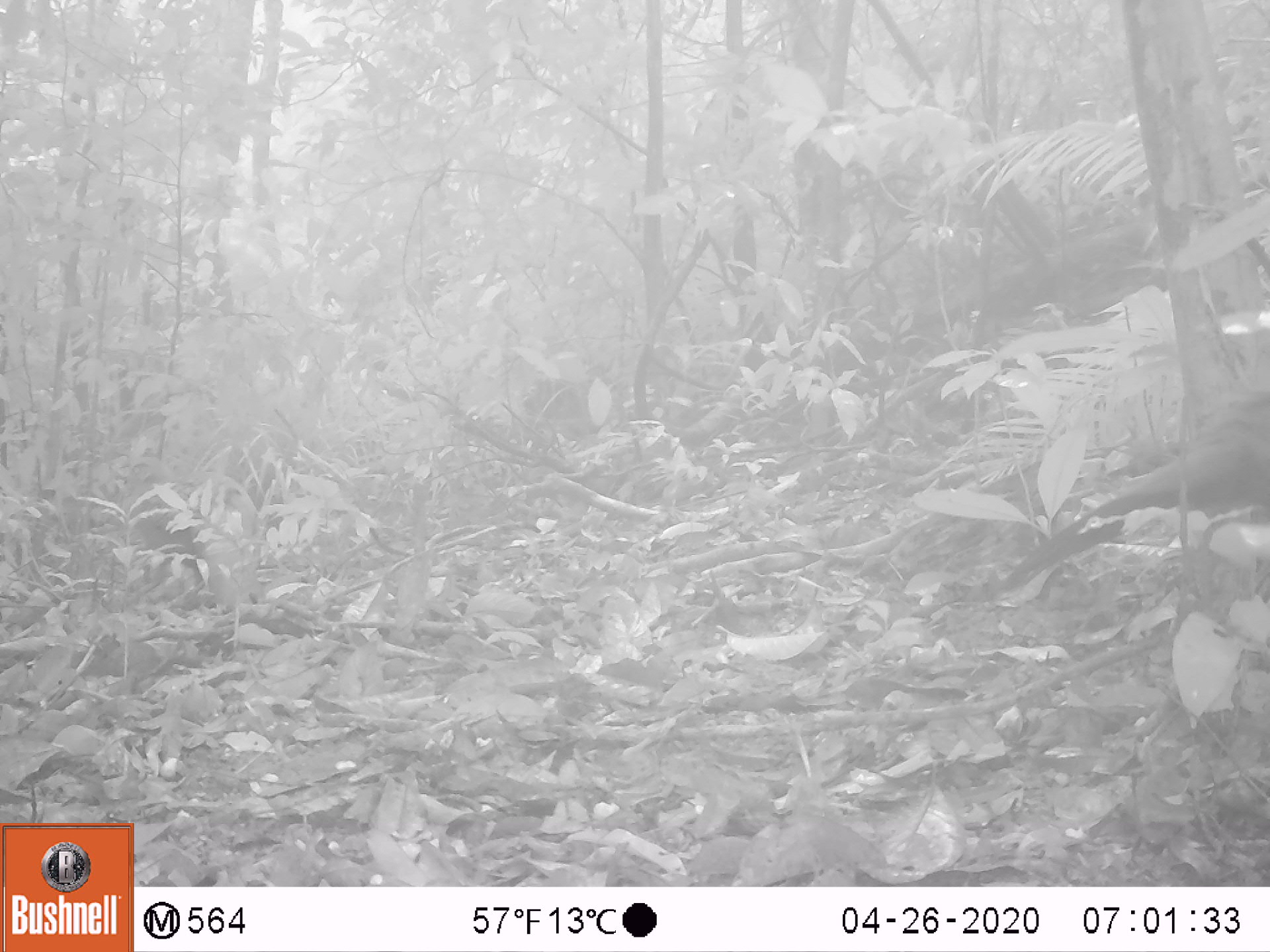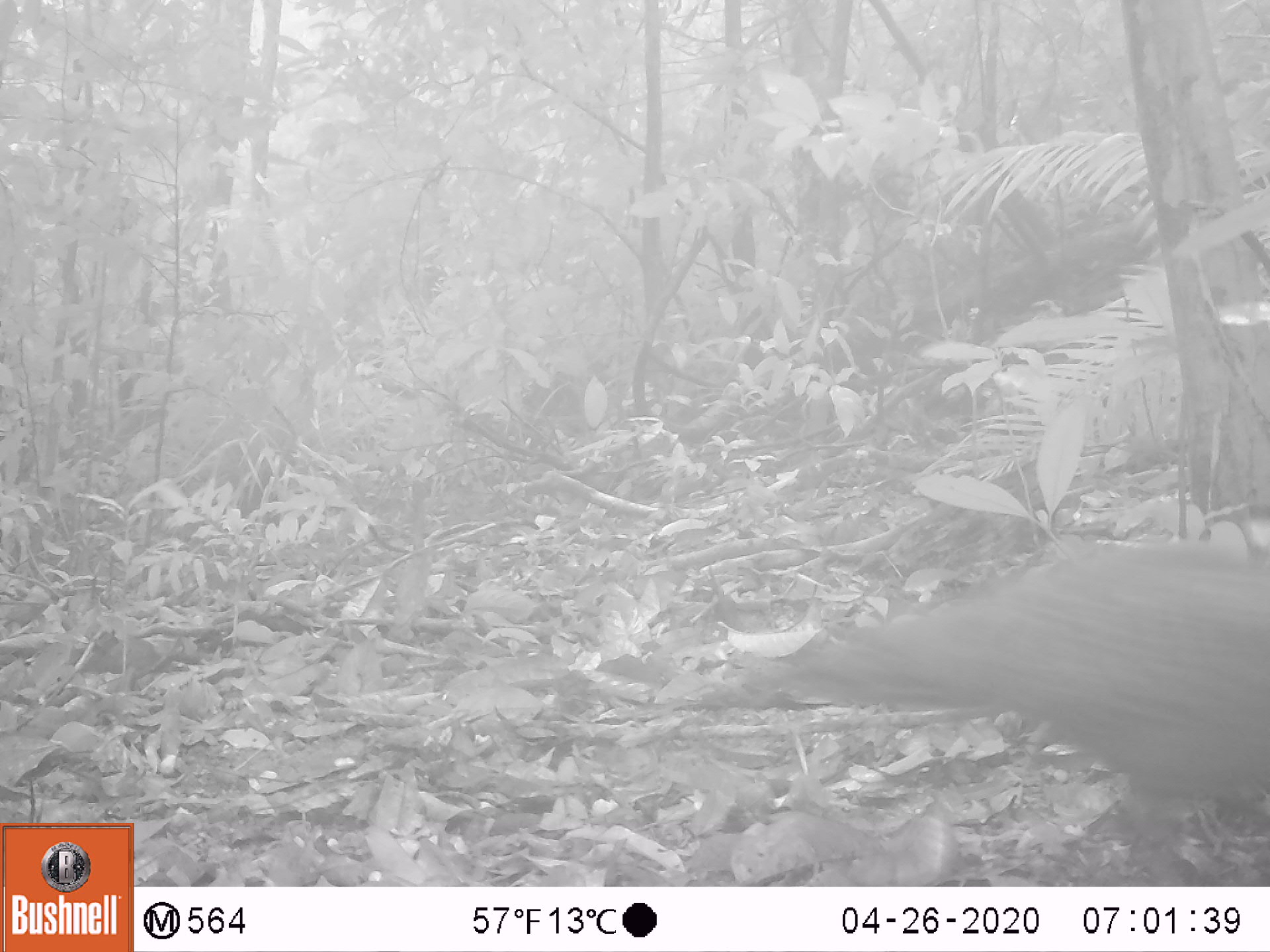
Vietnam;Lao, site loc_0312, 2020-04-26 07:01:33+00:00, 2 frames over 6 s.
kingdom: Animalia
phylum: Chordata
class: Aves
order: Galliformes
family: Phasianidae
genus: Polyplectron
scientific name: Polyplectron bicalcaratum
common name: gray peacock-pheasant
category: grey peacock pheasant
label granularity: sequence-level